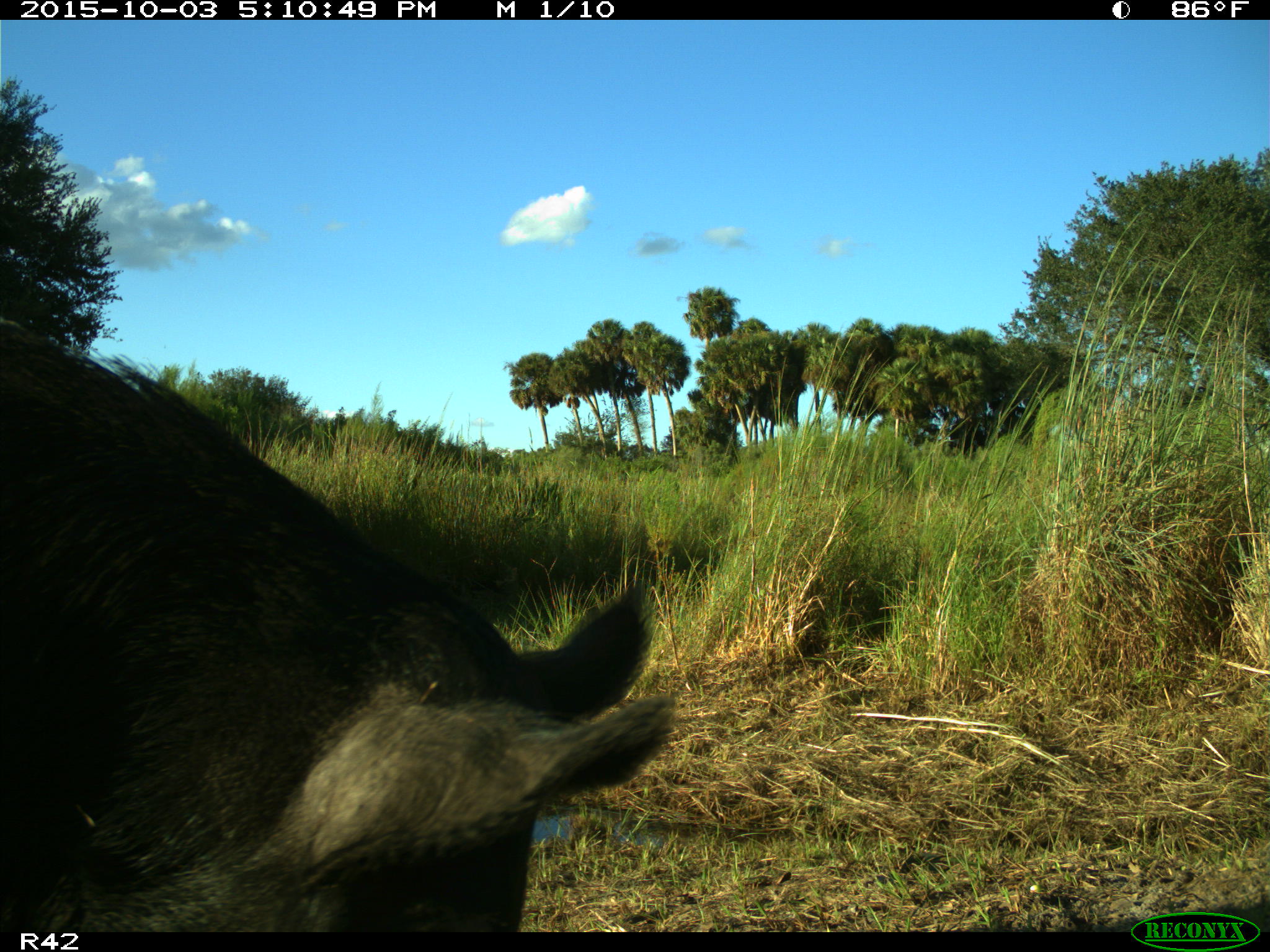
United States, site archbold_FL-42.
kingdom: Animalia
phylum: Chordata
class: Mammalia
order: Artiodactyla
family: Suidae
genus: Sus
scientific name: Sus scrofa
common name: wild boar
Sus scrofa (wild boar).